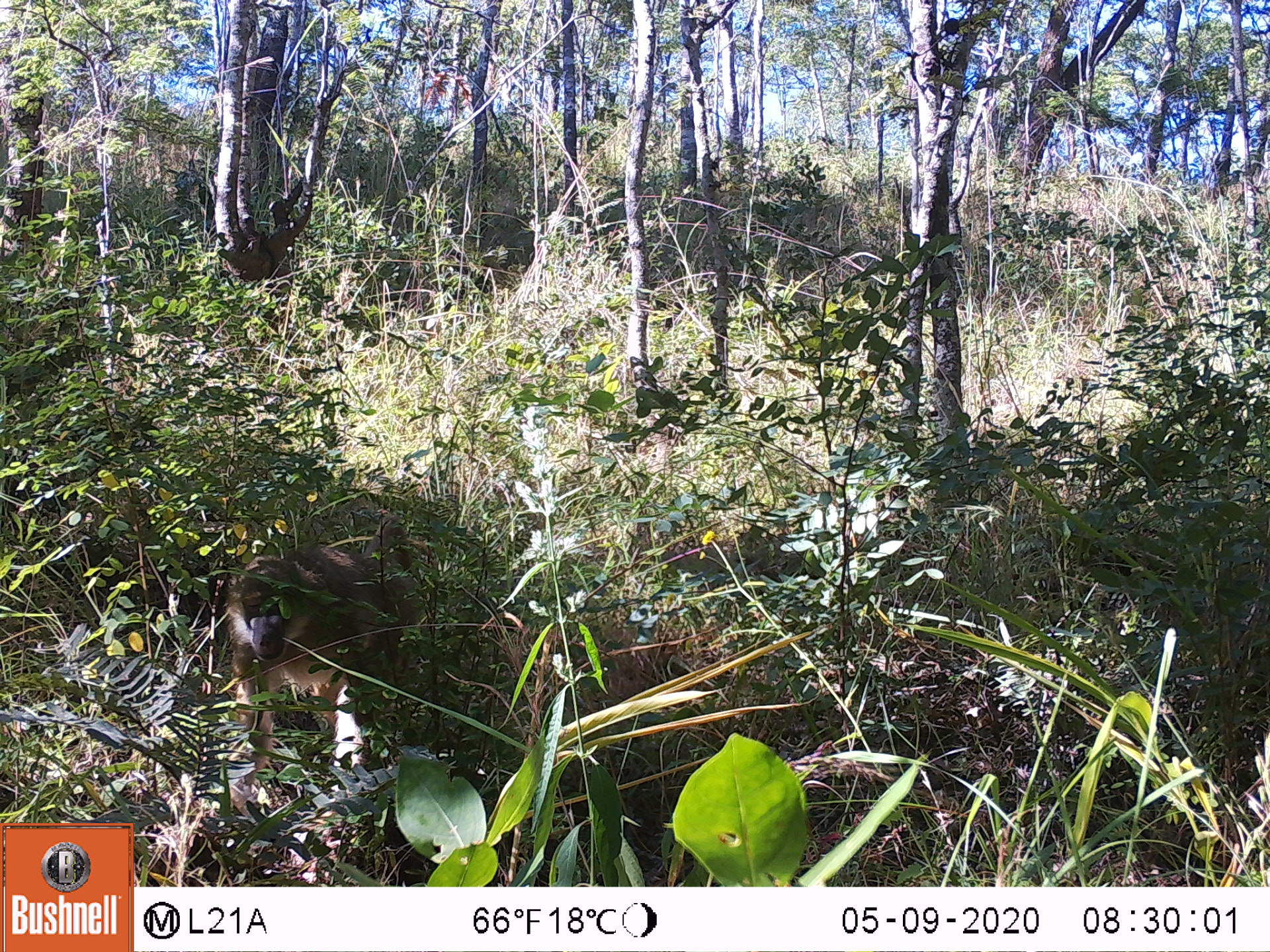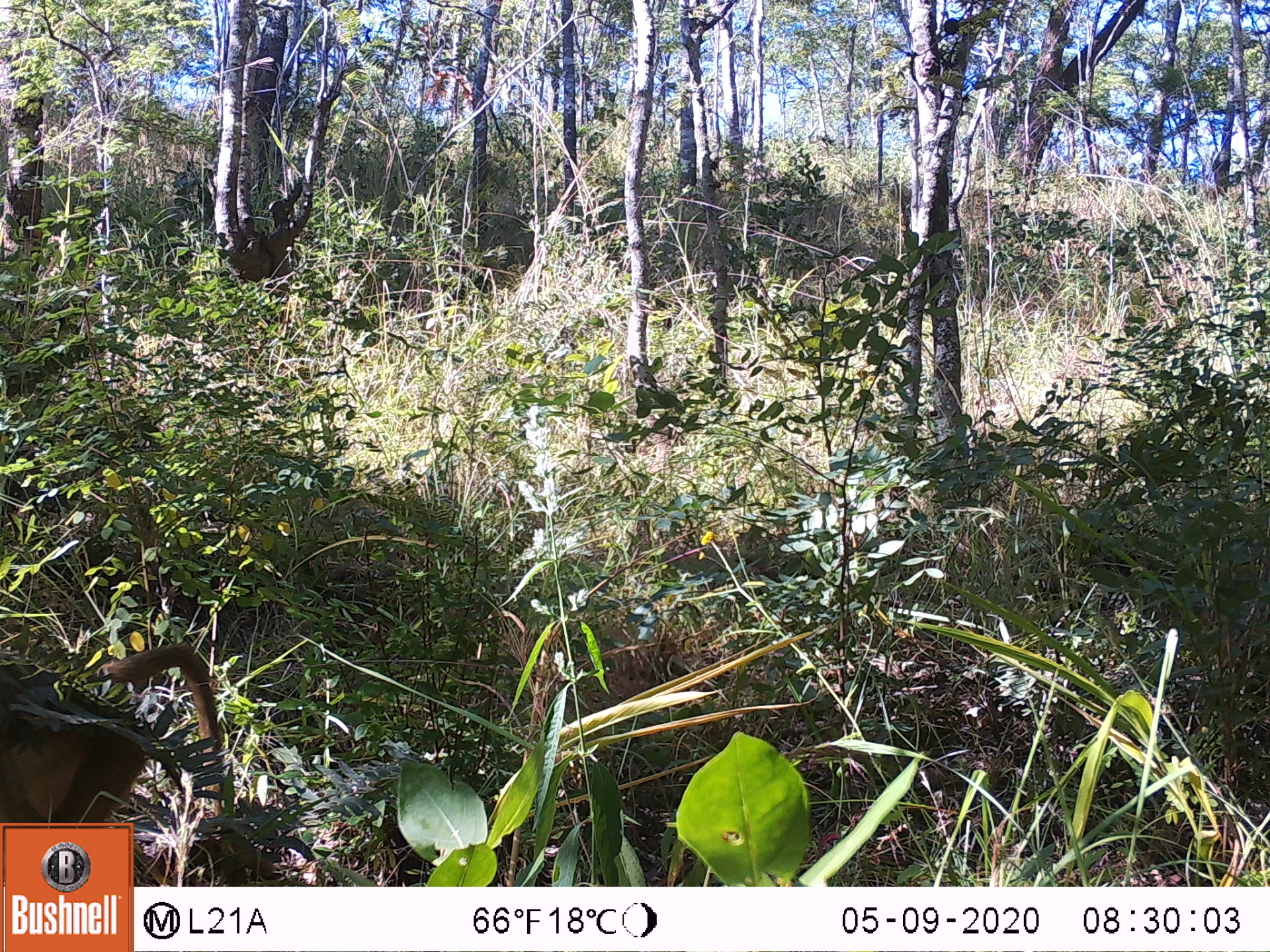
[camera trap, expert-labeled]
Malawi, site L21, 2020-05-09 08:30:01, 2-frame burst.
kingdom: Animalia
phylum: Chordata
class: Mammalia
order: Primates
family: Cercopithecidae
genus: Papio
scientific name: Papio cynocephalus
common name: yellow baboon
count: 1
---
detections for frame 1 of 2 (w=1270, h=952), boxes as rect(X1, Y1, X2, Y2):
yellow baboon: rect(224, 516, 430, 806)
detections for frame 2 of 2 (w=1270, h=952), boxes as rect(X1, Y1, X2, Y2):
yellow baboon: rect(3, 641, 224, 819)